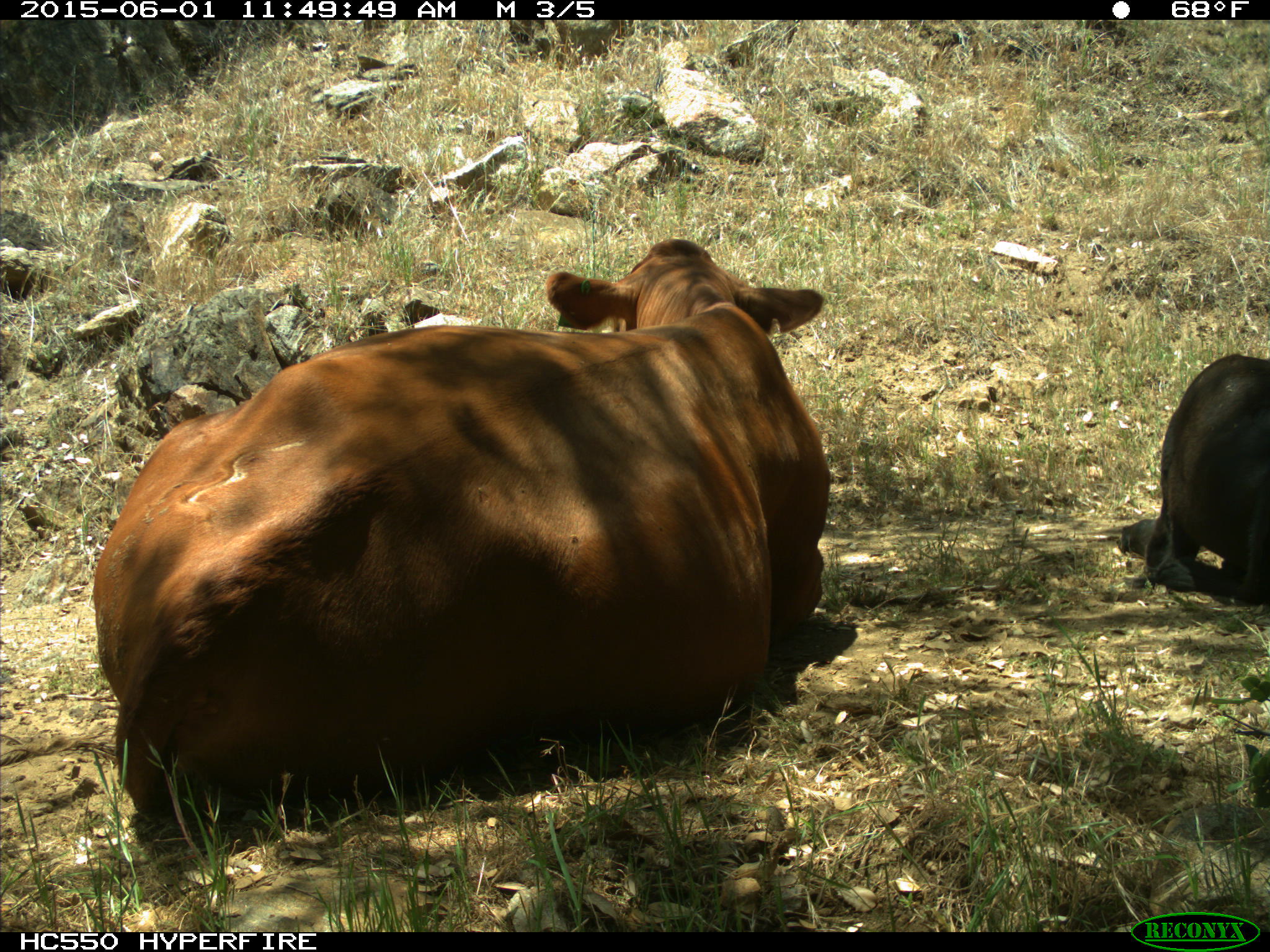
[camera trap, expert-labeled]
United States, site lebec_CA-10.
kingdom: Animalia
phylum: Chordata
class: Mammalia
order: Artiodactyla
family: Bovidae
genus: Bos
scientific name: Bos taurus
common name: domestic cow